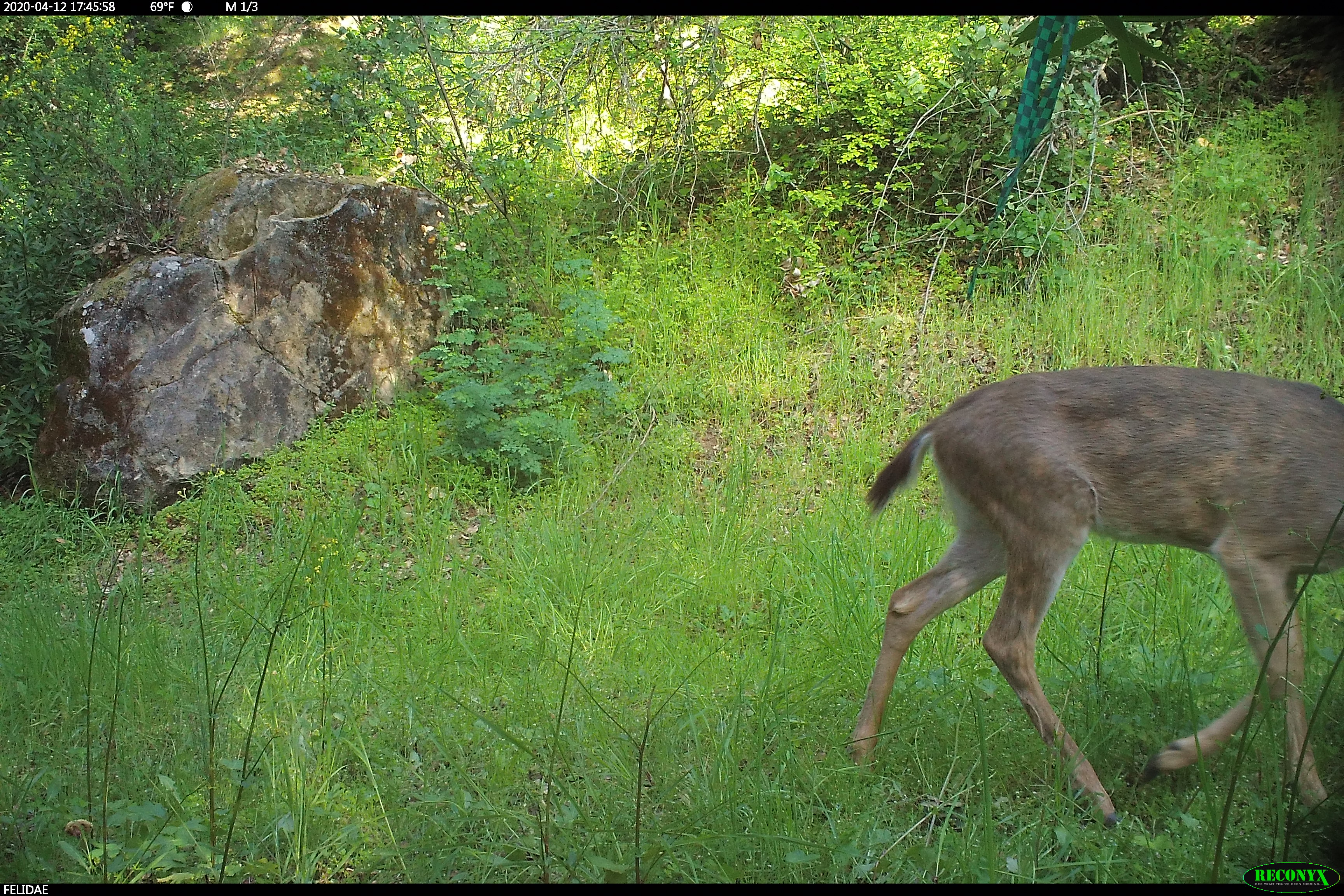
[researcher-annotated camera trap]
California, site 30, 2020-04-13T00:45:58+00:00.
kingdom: Animalia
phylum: Chordata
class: Mammalia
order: Artiodactyla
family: Cervidae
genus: Odocoileus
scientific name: Odocoileus hemionus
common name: mule deer